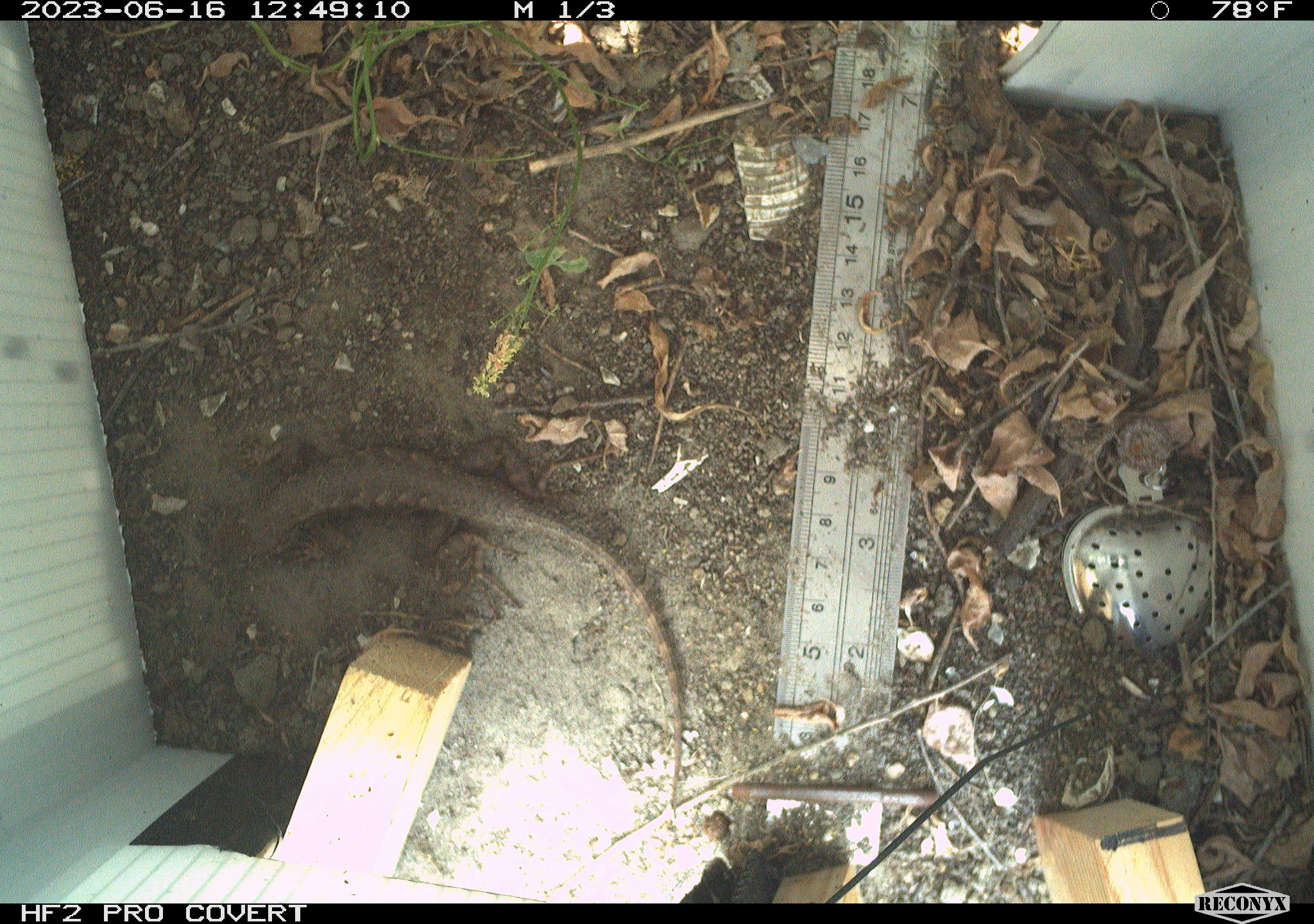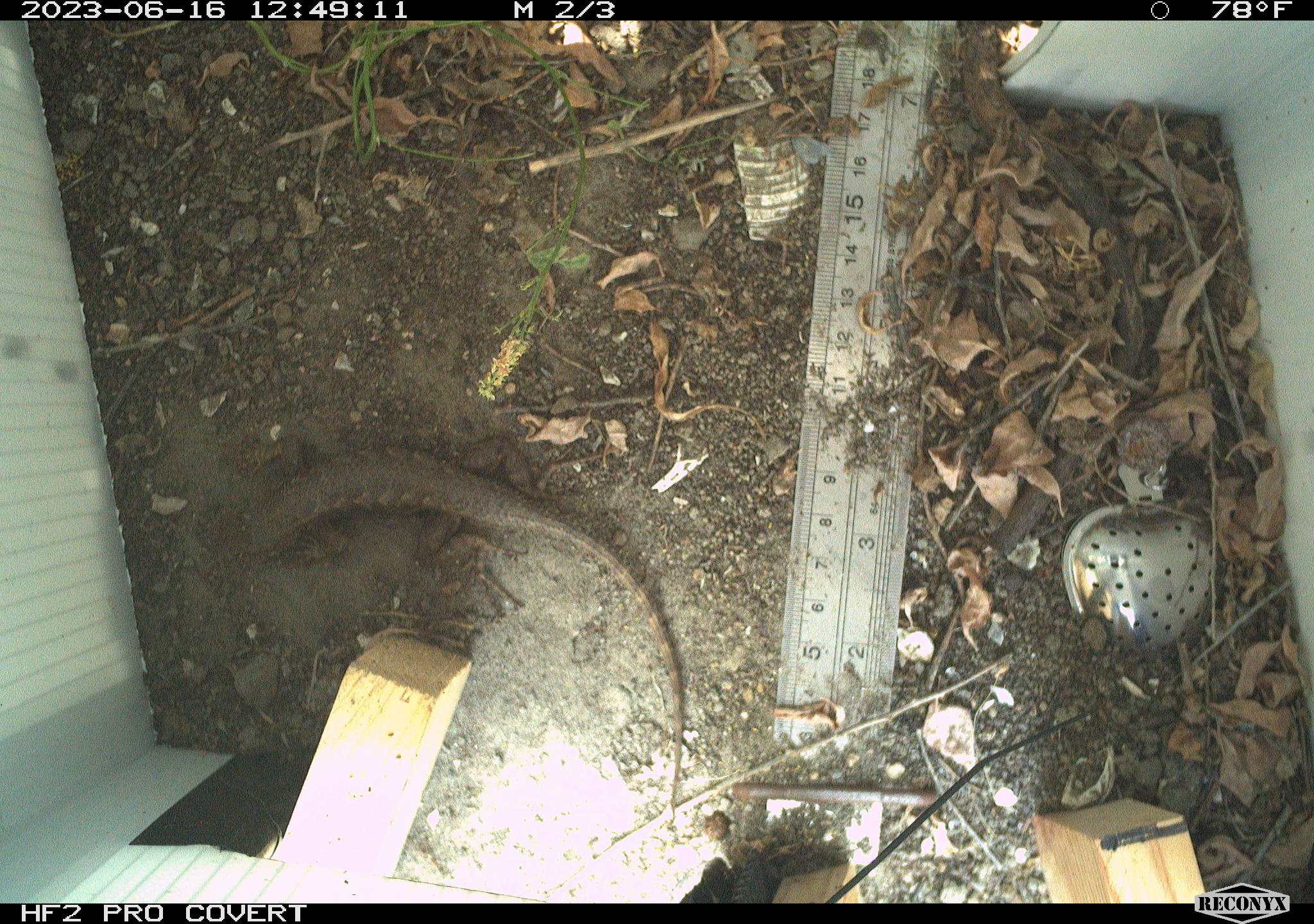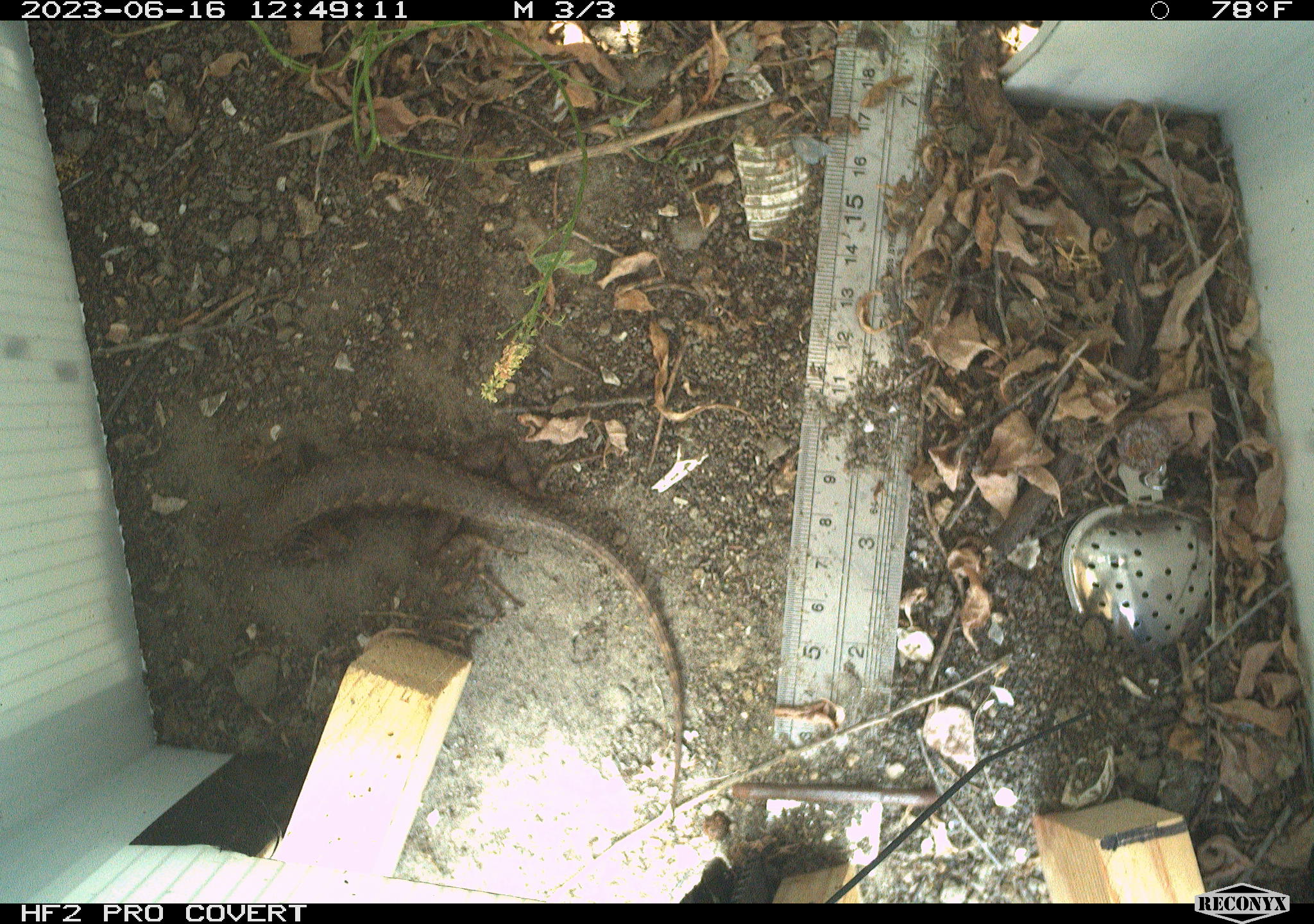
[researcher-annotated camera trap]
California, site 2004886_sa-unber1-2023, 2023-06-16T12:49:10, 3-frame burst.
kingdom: Animalia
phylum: Chordata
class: Reptilia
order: Squamata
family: Phrynosomatidae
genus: Sceloporus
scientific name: Sceloporus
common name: spiny lizards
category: sceloporus species